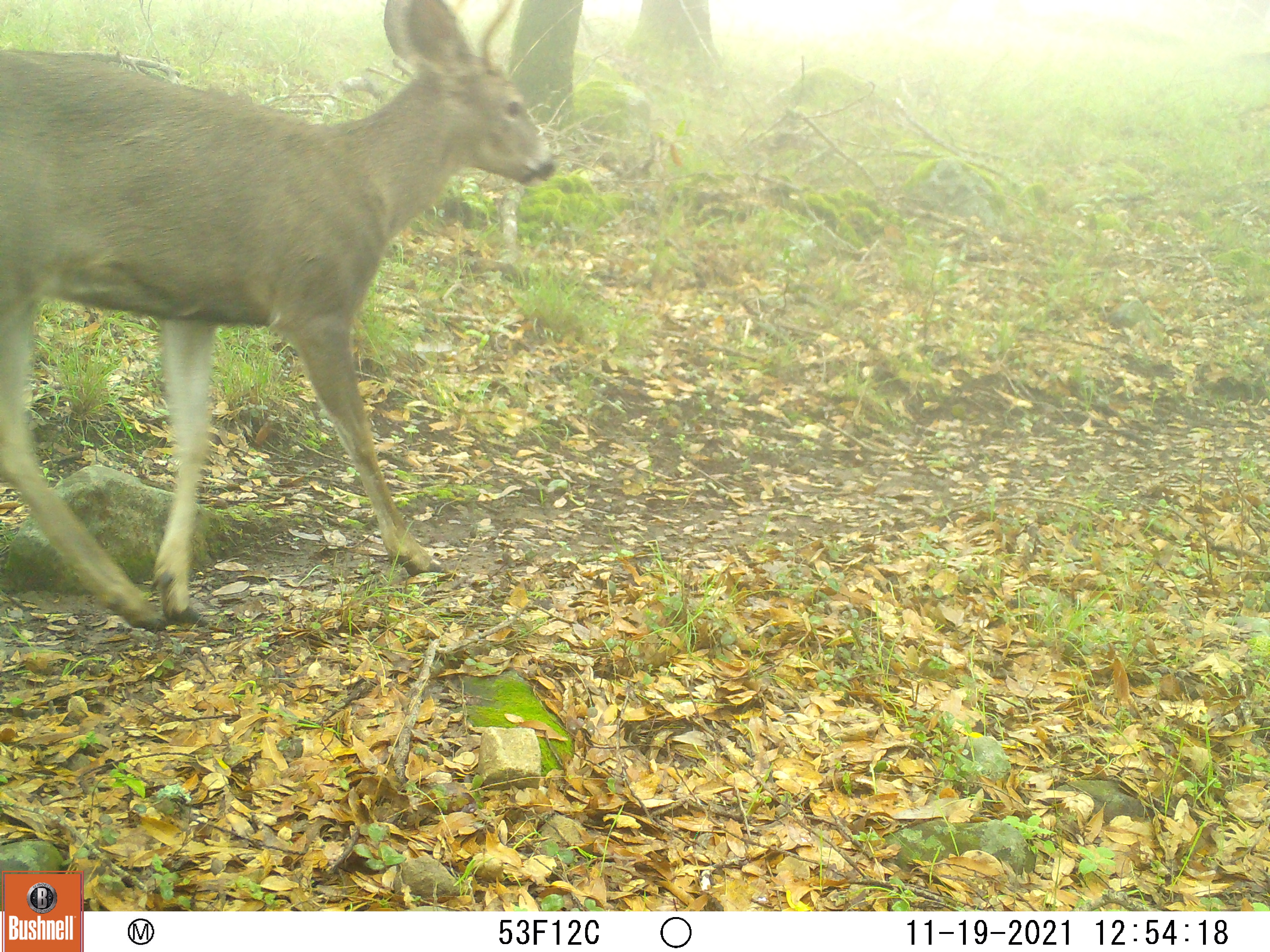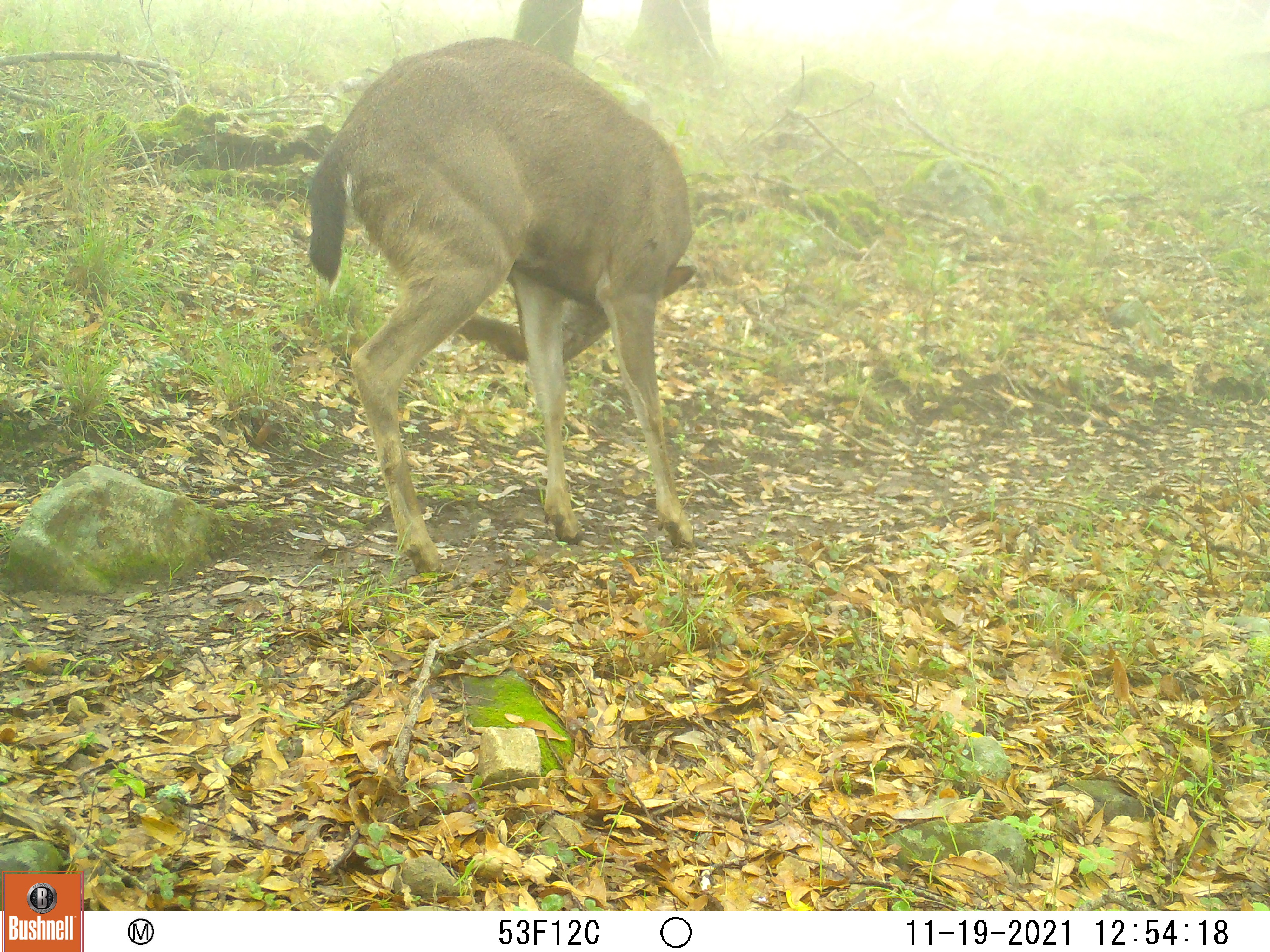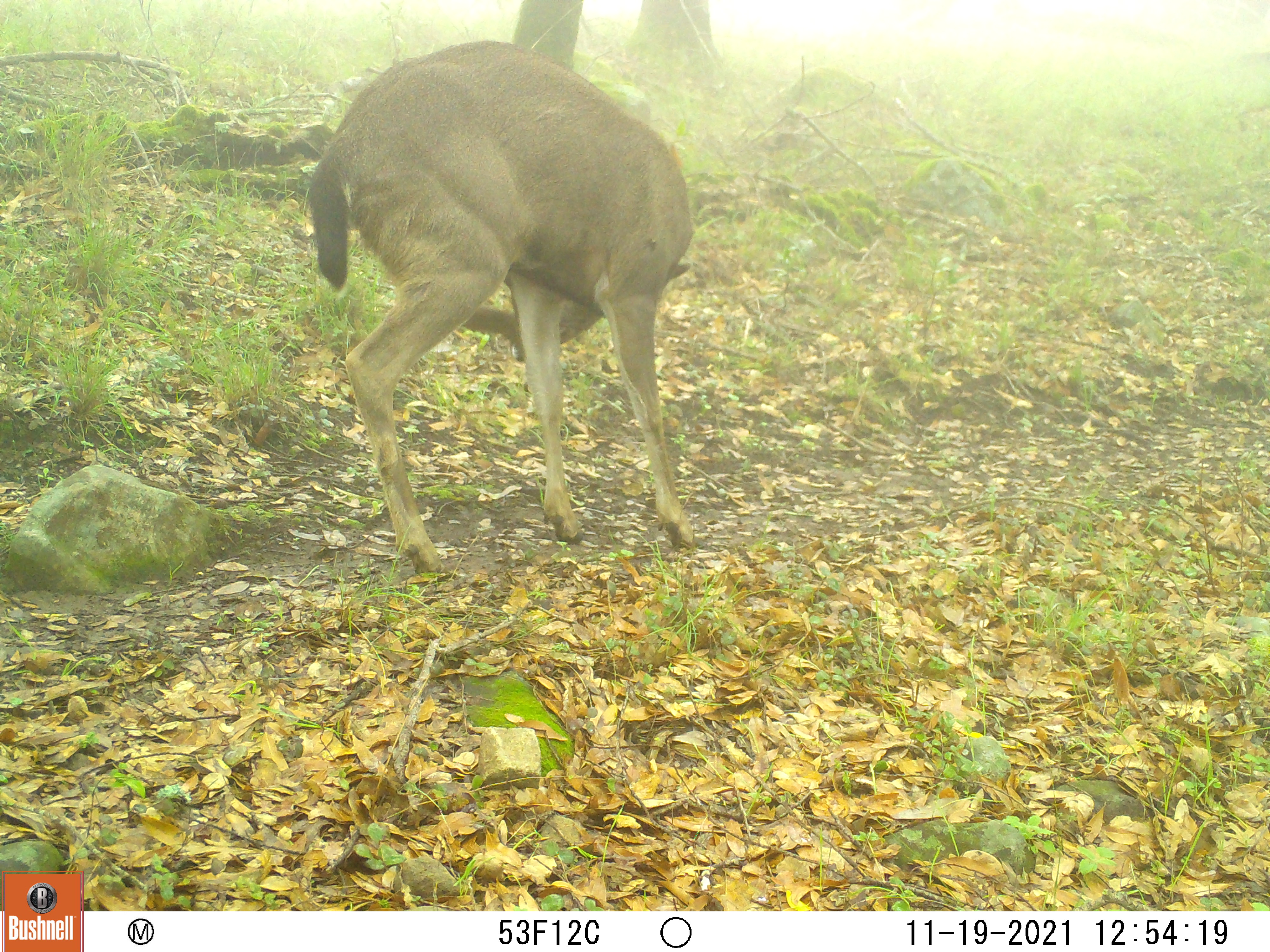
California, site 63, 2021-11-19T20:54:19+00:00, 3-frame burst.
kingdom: Animalia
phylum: Chordata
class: Mammalia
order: Artiodactyla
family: Cervidae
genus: Odocoileus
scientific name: Odocoileus hemionus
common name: mule deer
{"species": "mule deer (Odocoileus hemionus)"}